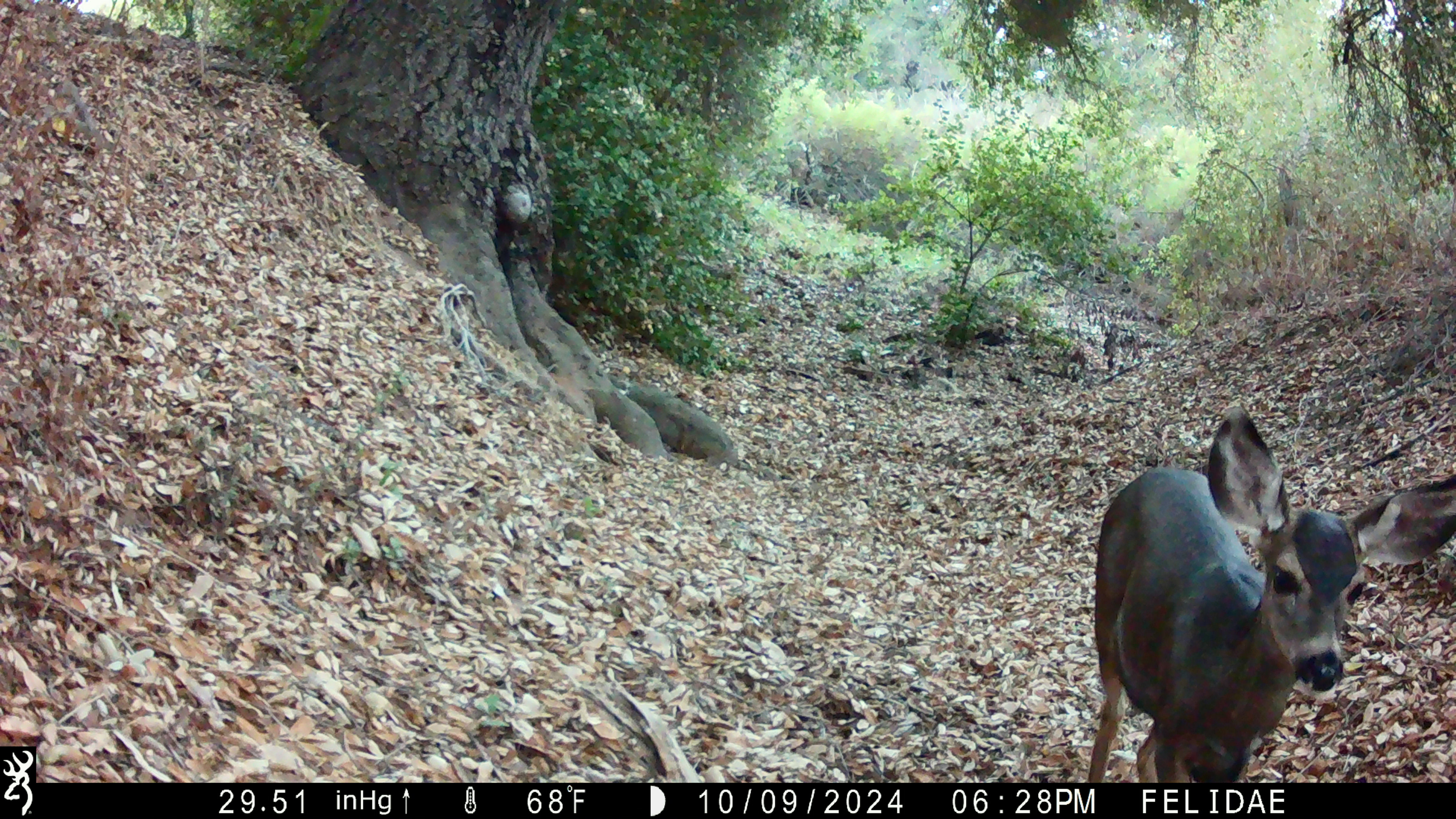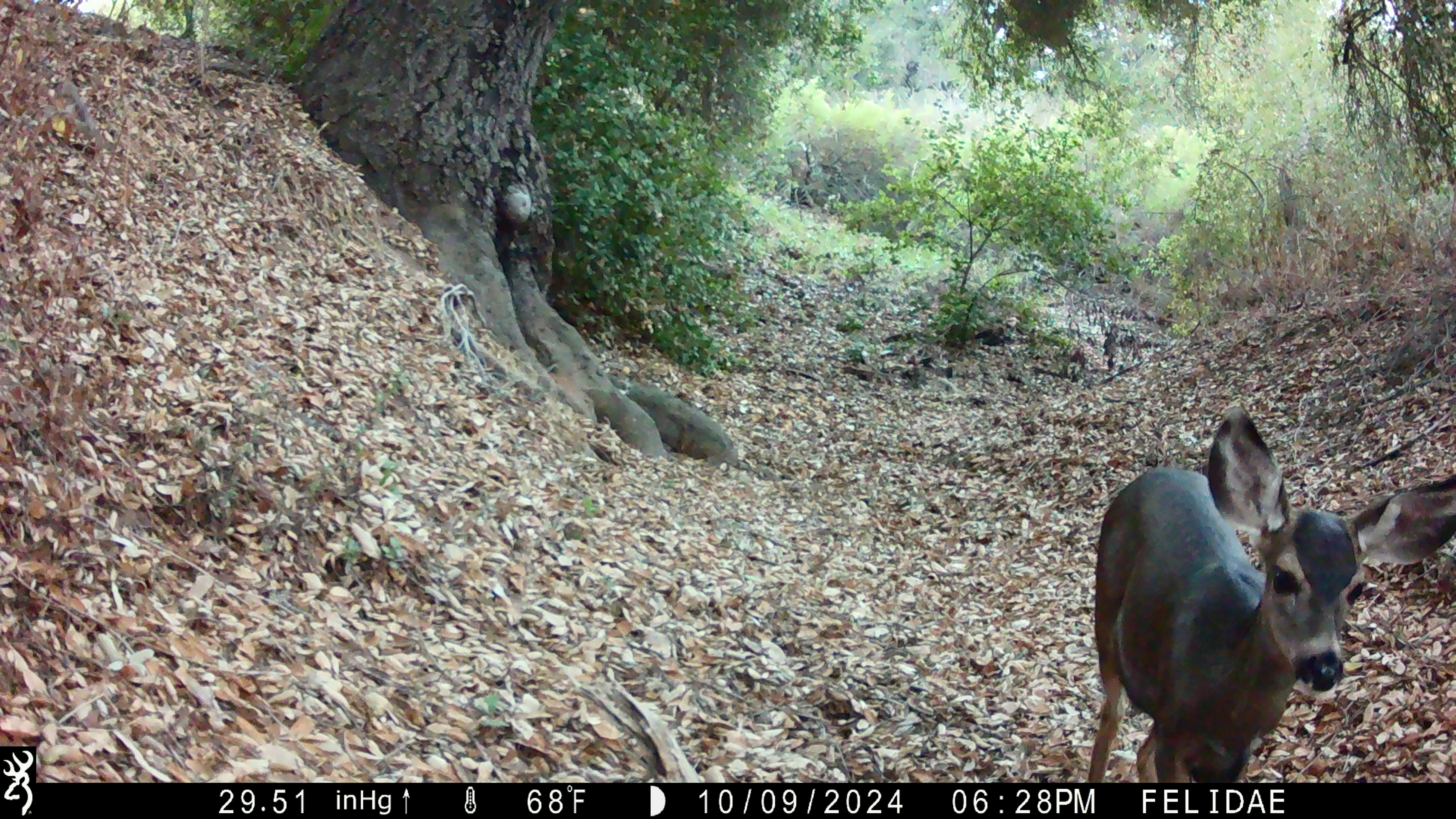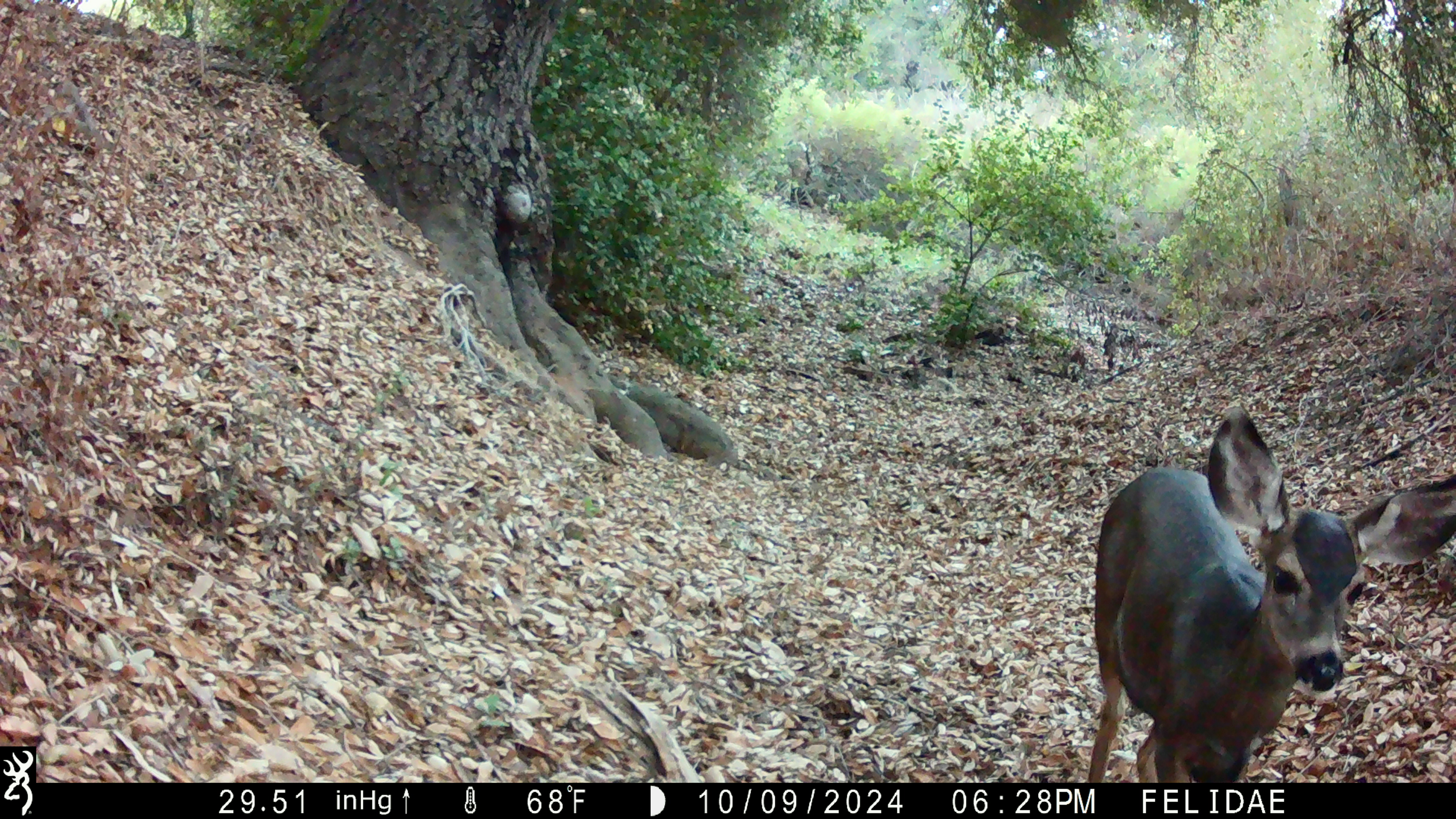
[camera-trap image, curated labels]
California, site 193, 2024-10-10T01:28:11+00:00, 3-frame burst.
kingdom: Animalia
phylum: Chordata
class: Mammalia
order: Artiodactyla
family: Cervidae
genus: Odocoileus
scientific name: Odocoileus hemionus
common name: mule deer